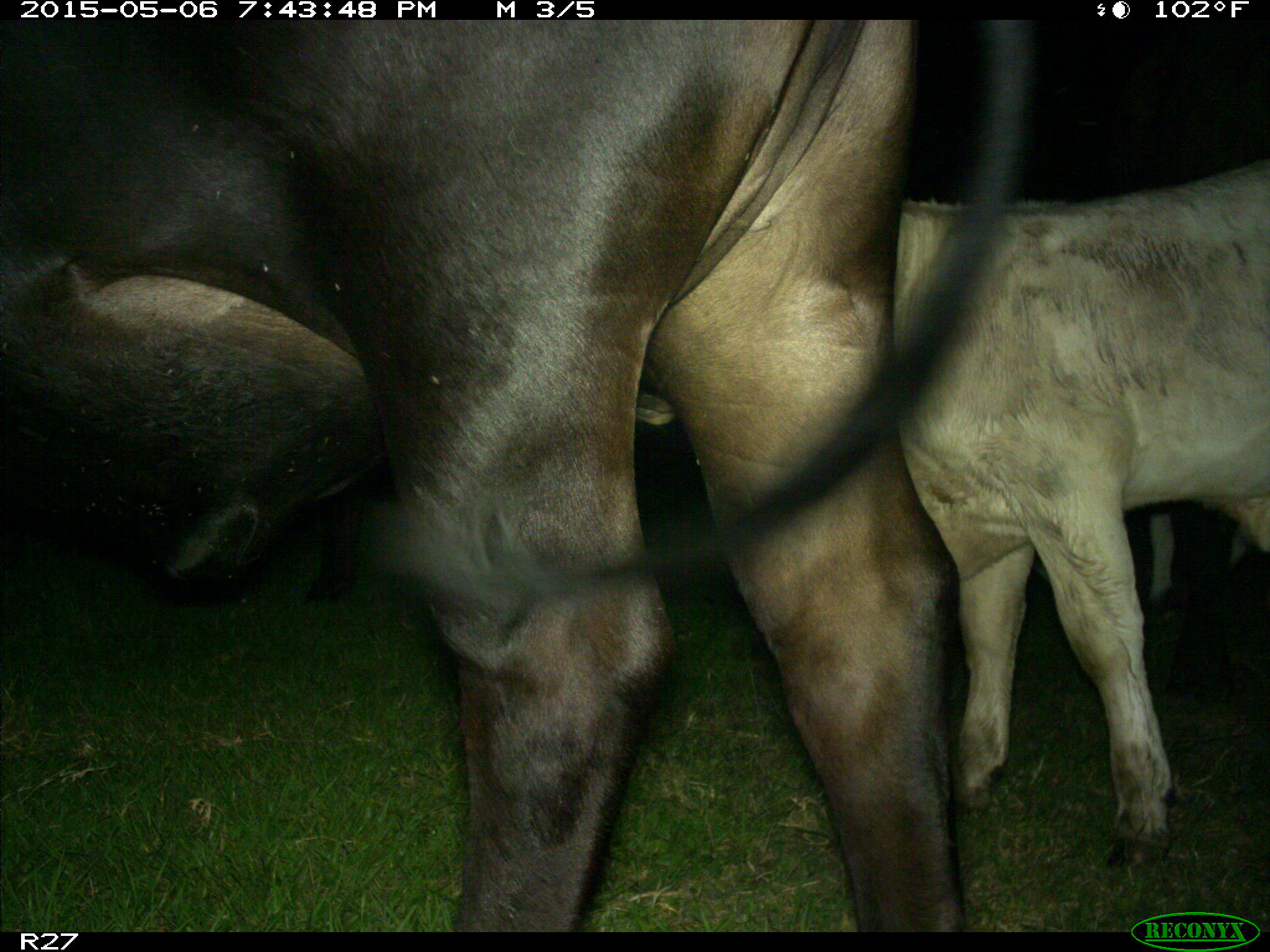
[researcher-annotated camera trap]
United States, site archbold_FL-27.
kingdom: Animalia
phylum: Chordata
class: Mammalia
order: Artiodactyla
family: Bovidae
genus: Bos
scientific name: Bos taurus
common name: domestic cow